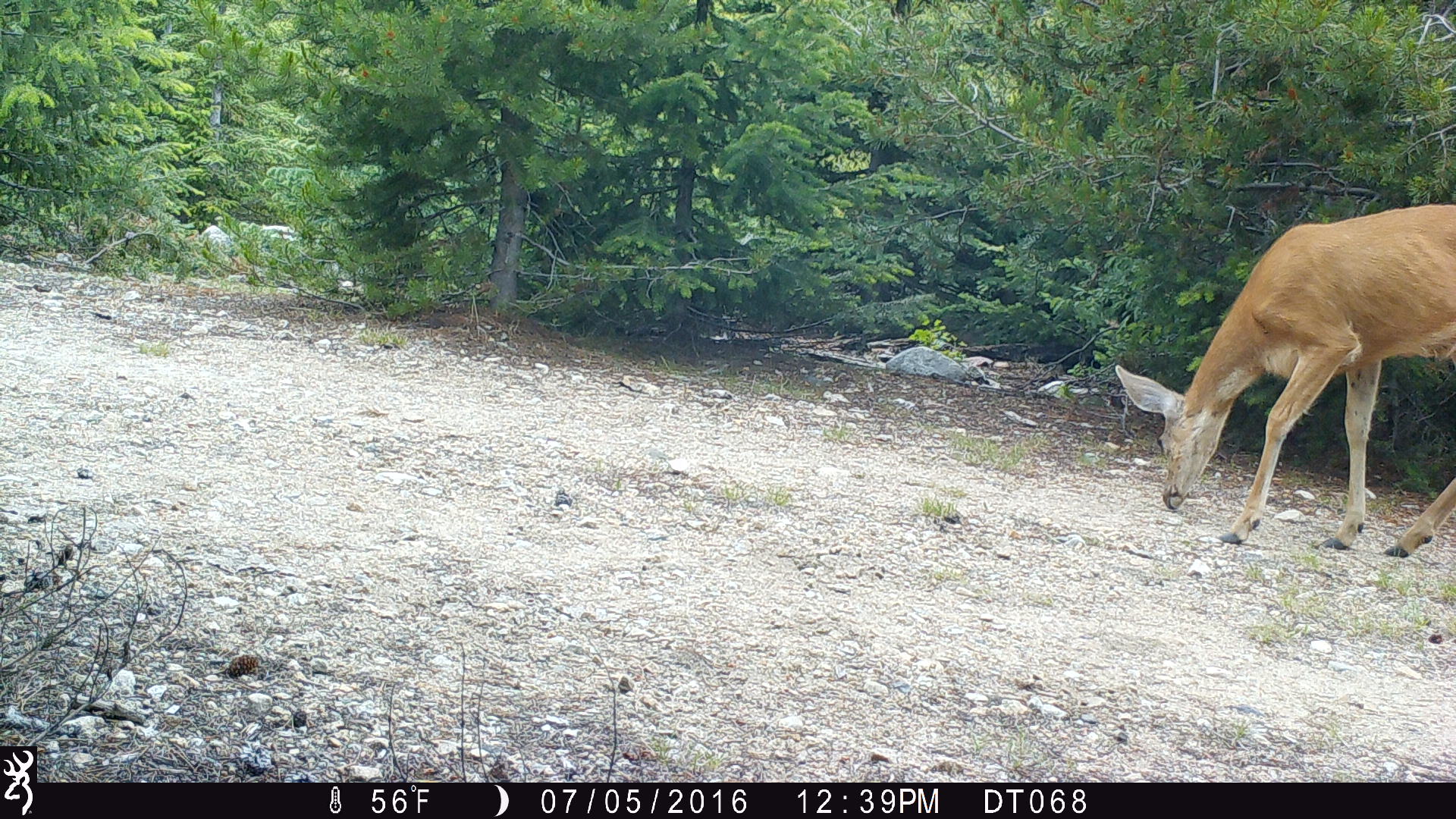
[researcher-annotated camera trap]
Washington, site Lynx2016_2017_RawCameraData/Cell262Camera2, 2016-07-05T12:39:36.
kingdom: Animalia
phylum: Chordata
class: Mammalia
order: Artiodactyla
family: Cervidae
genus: Odocoileus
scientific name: Odocoileus hemionus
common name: mule deer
Odocoileus hemionus (mule deer). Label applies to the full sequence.